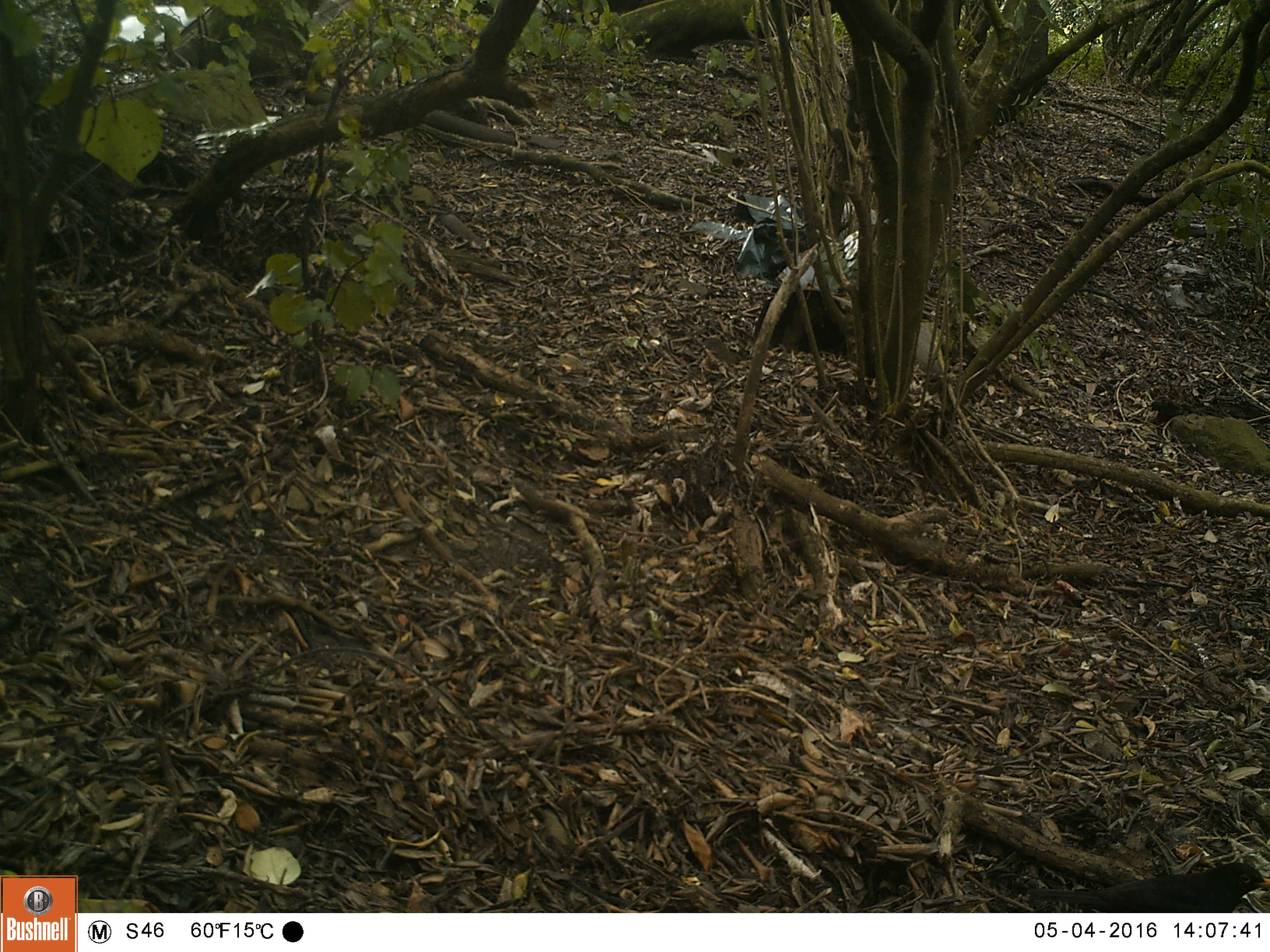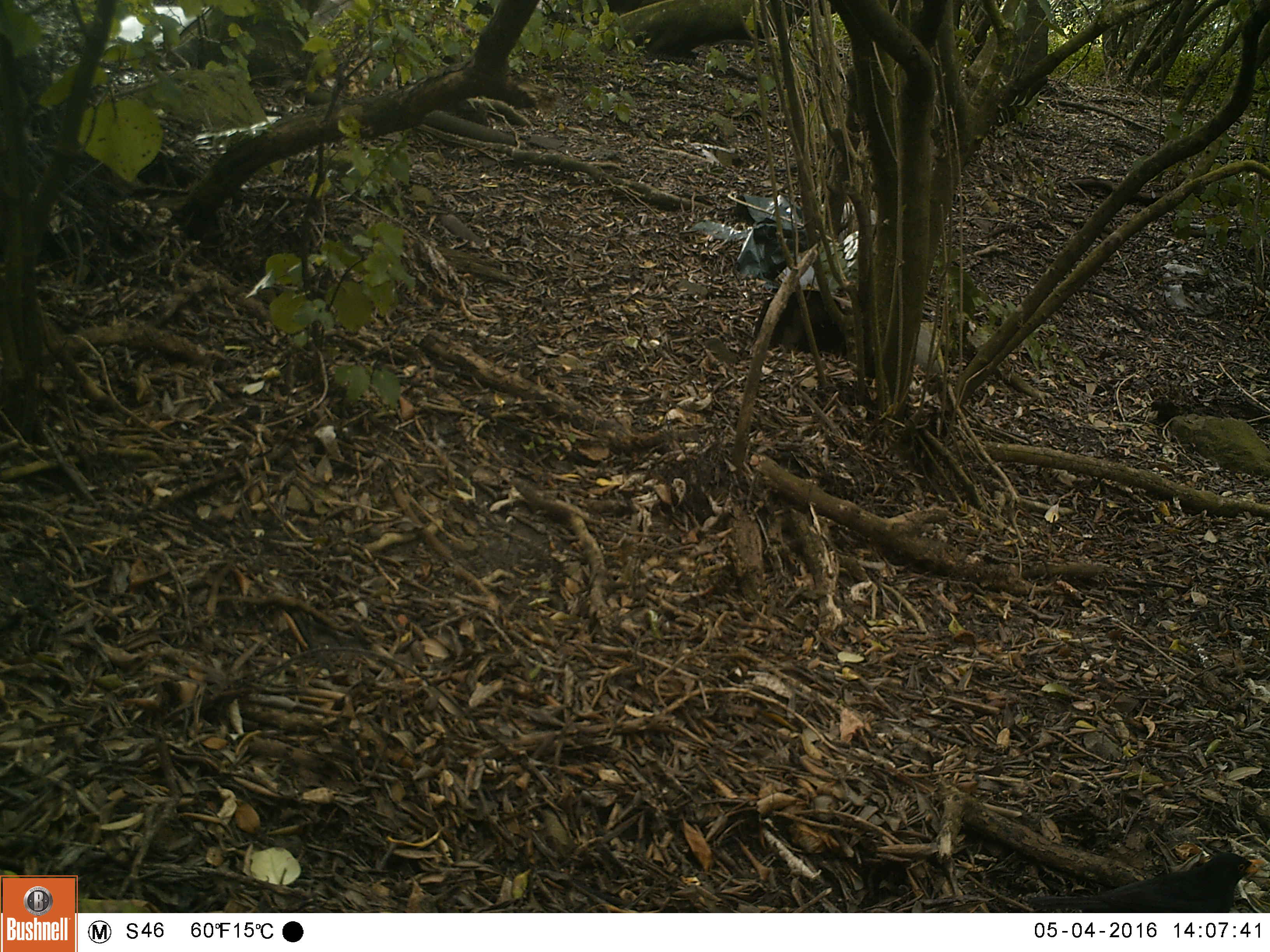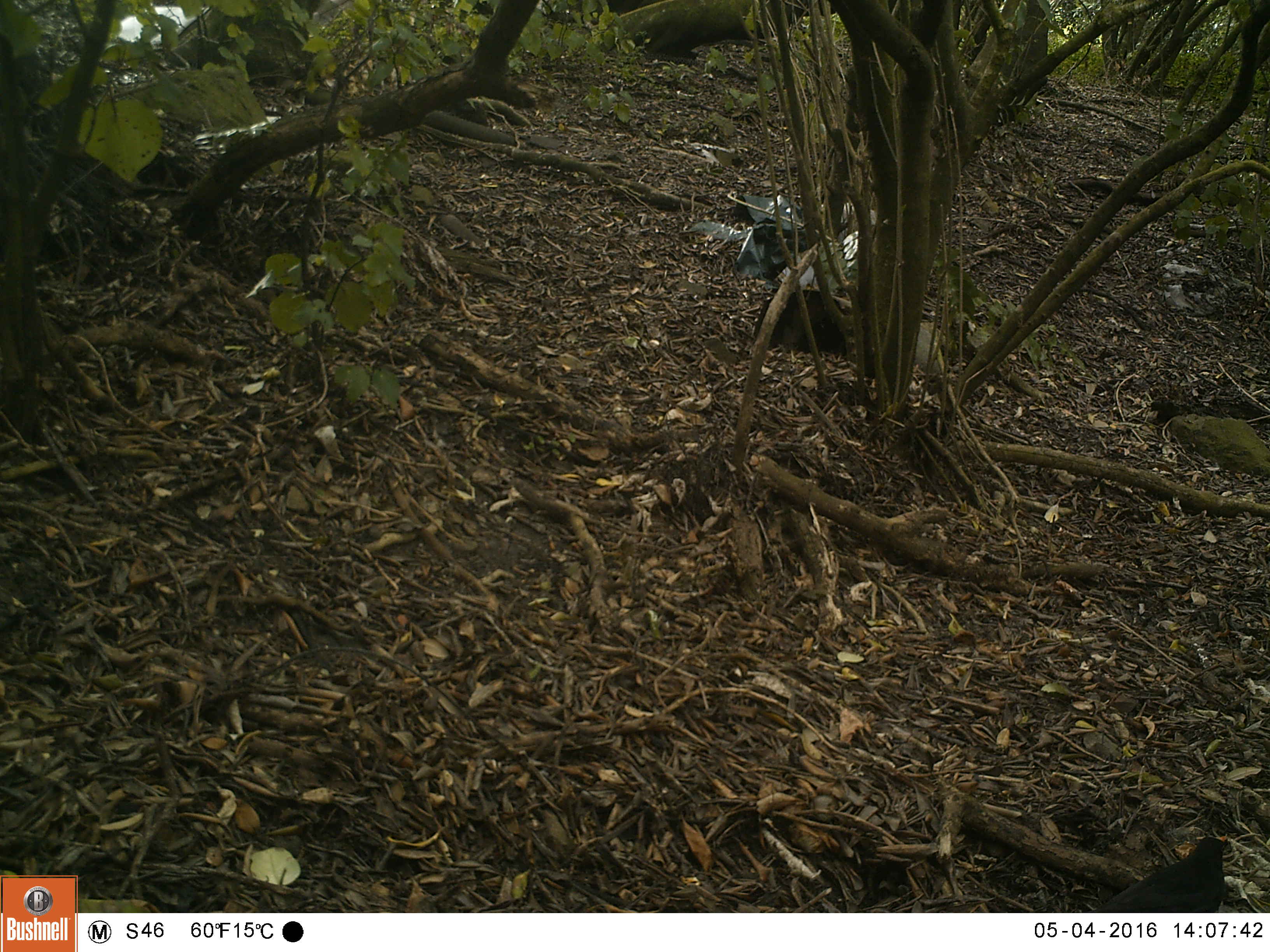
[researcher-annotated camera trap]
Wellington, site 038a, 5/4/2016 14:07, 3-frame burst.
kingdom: Animalia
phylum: Chordata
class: Aves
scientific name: Aves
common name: bird